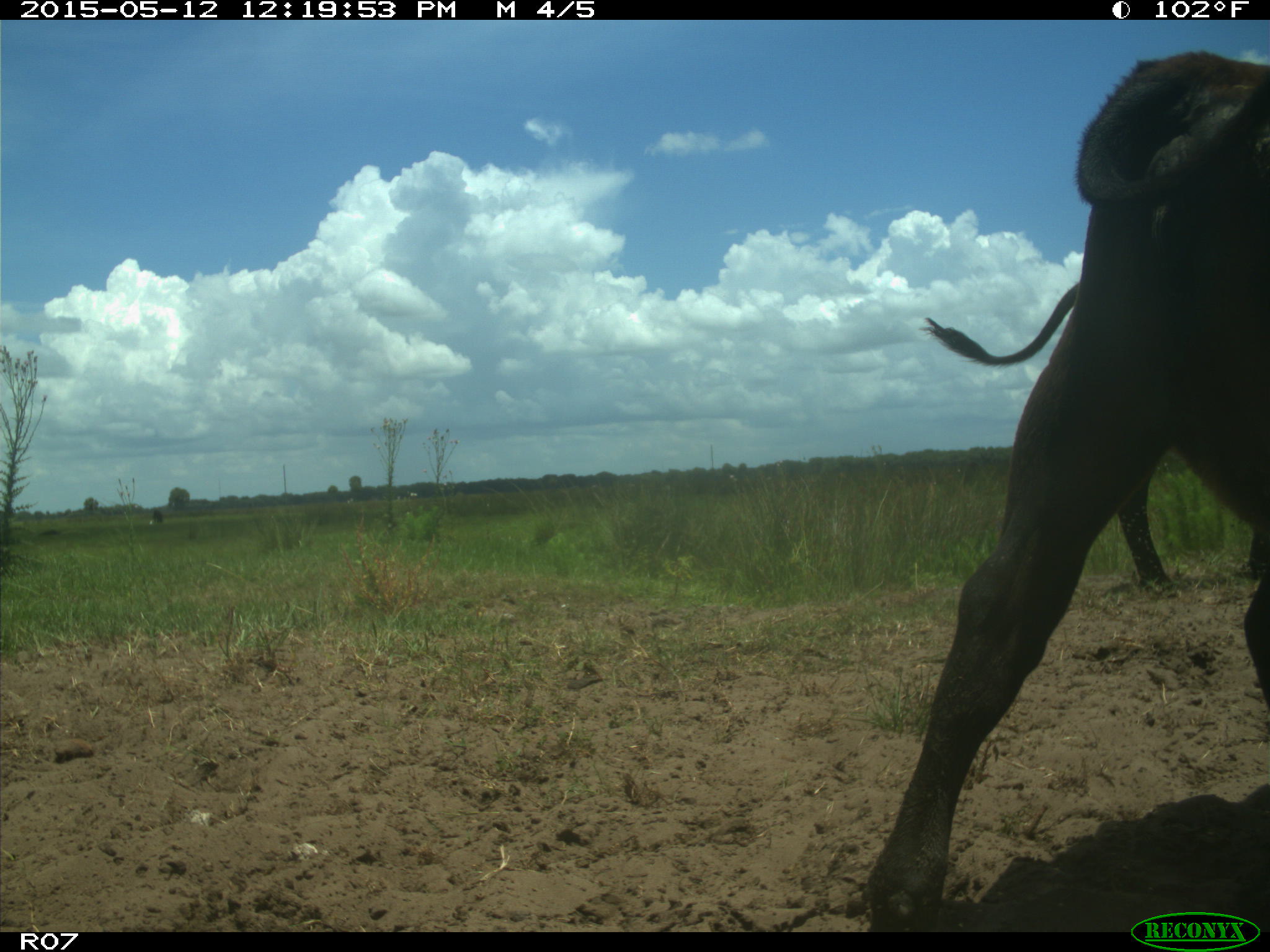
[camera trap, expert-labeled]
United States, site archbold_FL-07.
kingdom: Animalia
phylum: Chordata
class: Mammalia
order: Artiodactyla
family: Bovidae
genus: Bos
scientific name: Bos taurus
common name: domestic cow